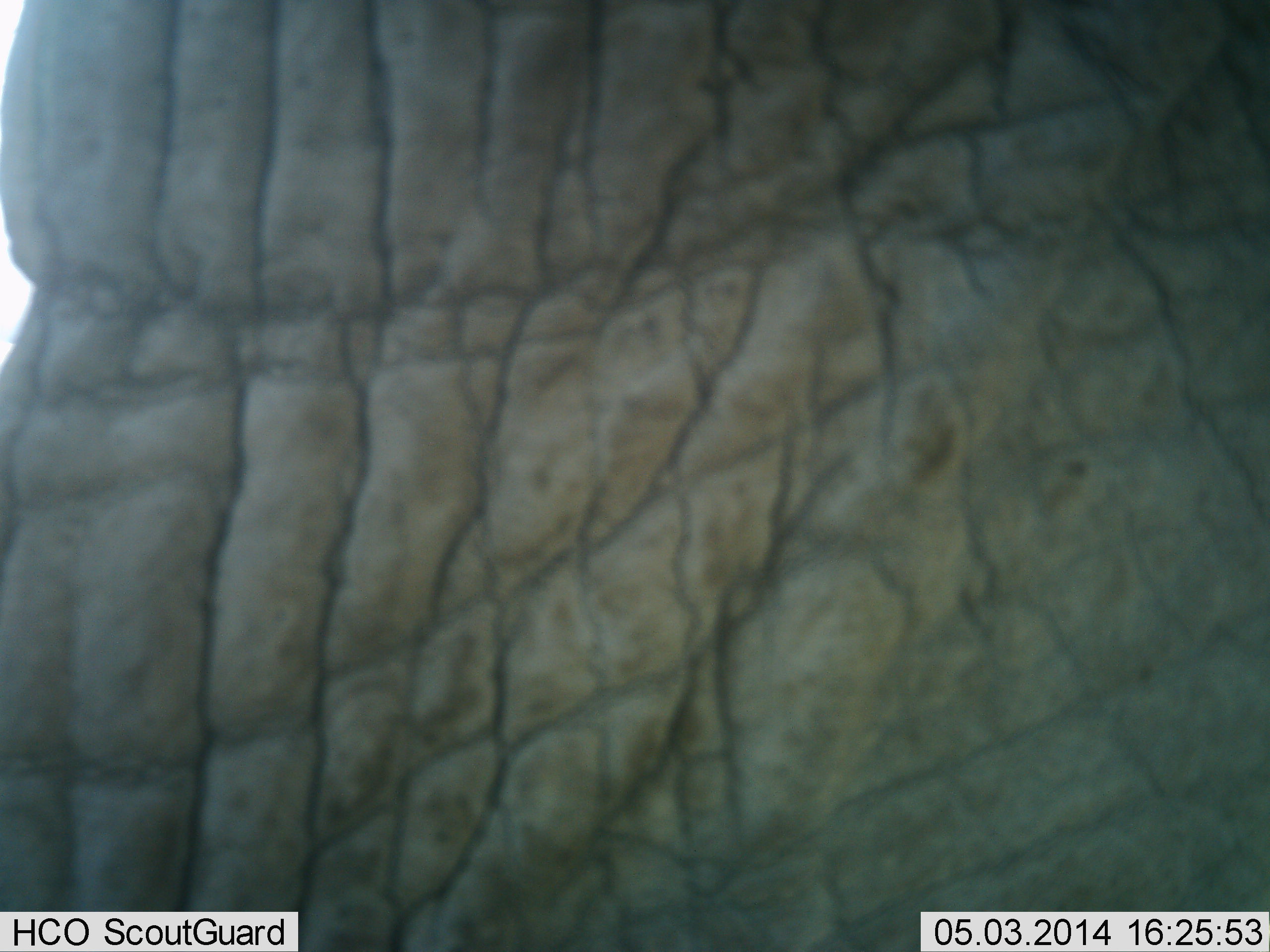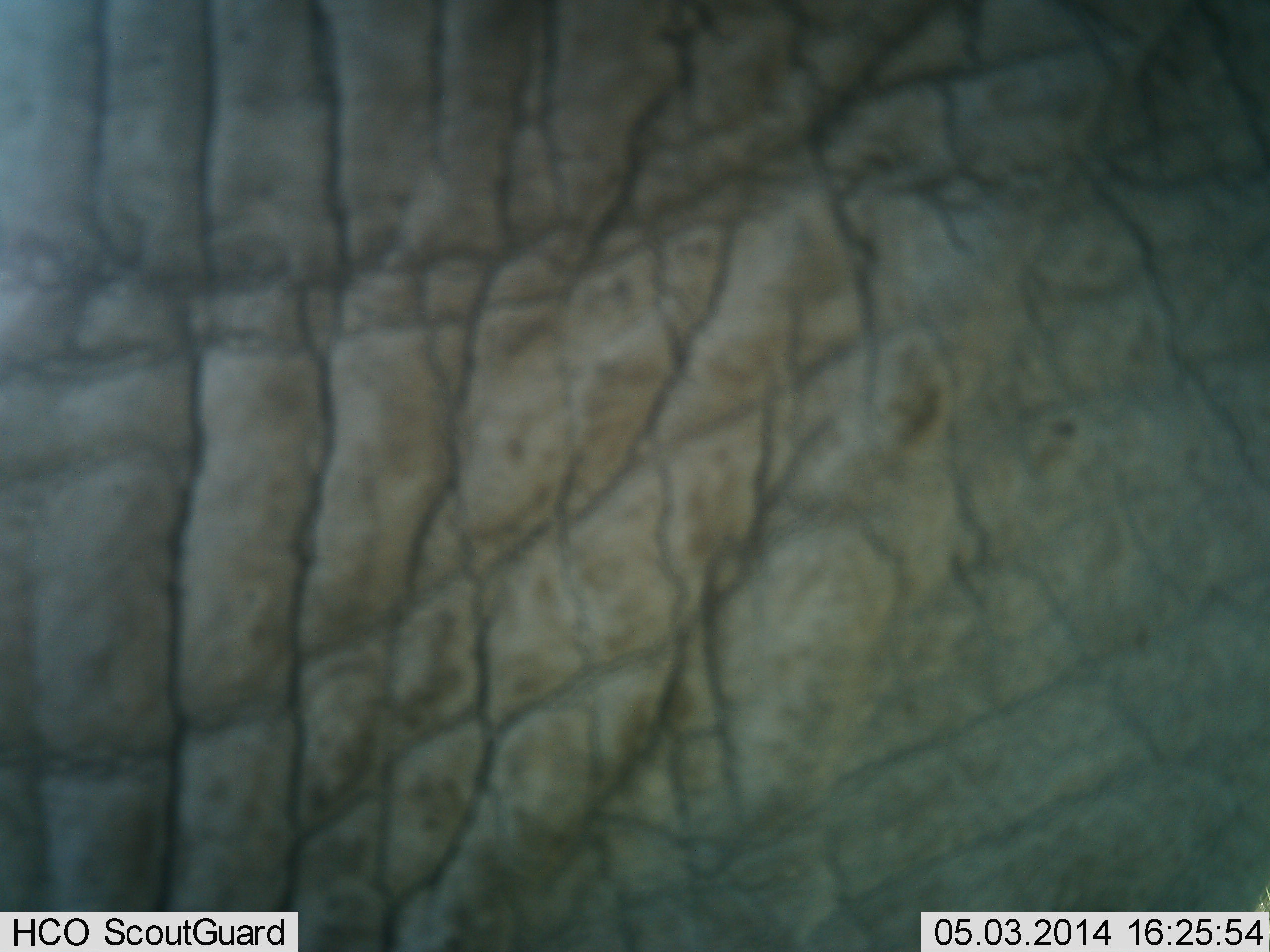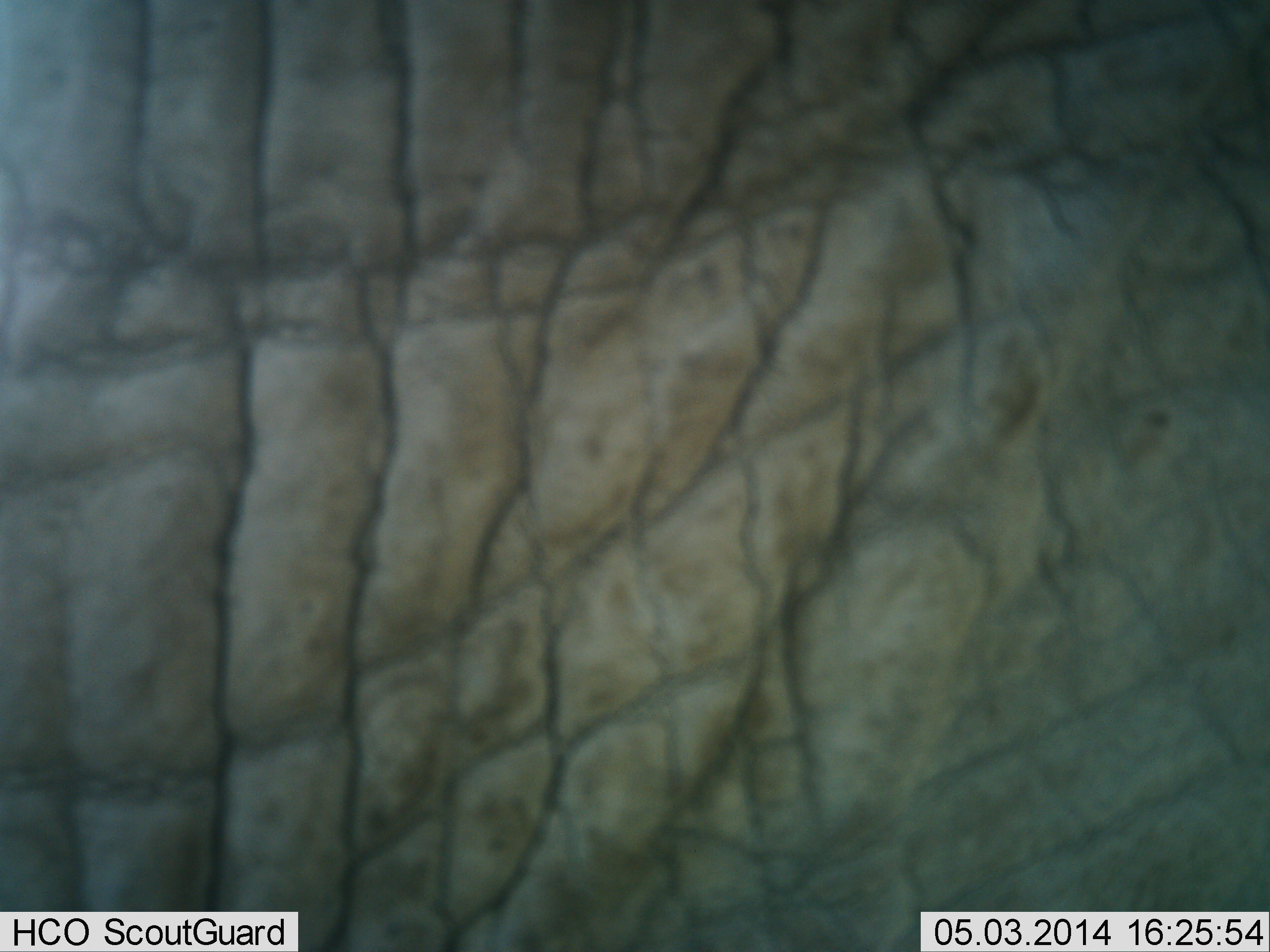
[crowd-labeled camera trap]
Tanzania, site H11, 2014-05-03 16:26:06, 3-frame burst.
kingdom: Animalia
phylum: Chordata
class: Mammalia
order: Proboscidea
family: Elephantidae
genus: Loxodonta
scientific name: Loxodonta africana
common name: african bush elephant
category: elephant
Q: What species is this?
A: Elephant (african bush elephant) (Loxodonta africana).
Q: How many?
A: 1.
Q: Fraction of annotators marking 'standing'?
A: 100%.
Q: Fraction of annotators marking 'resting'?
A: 0%.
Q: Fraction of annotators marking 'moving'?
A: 0%.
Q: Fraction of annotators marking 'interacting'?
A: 0%.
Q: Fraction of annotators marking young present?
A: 0%.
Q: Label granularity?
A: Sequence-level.